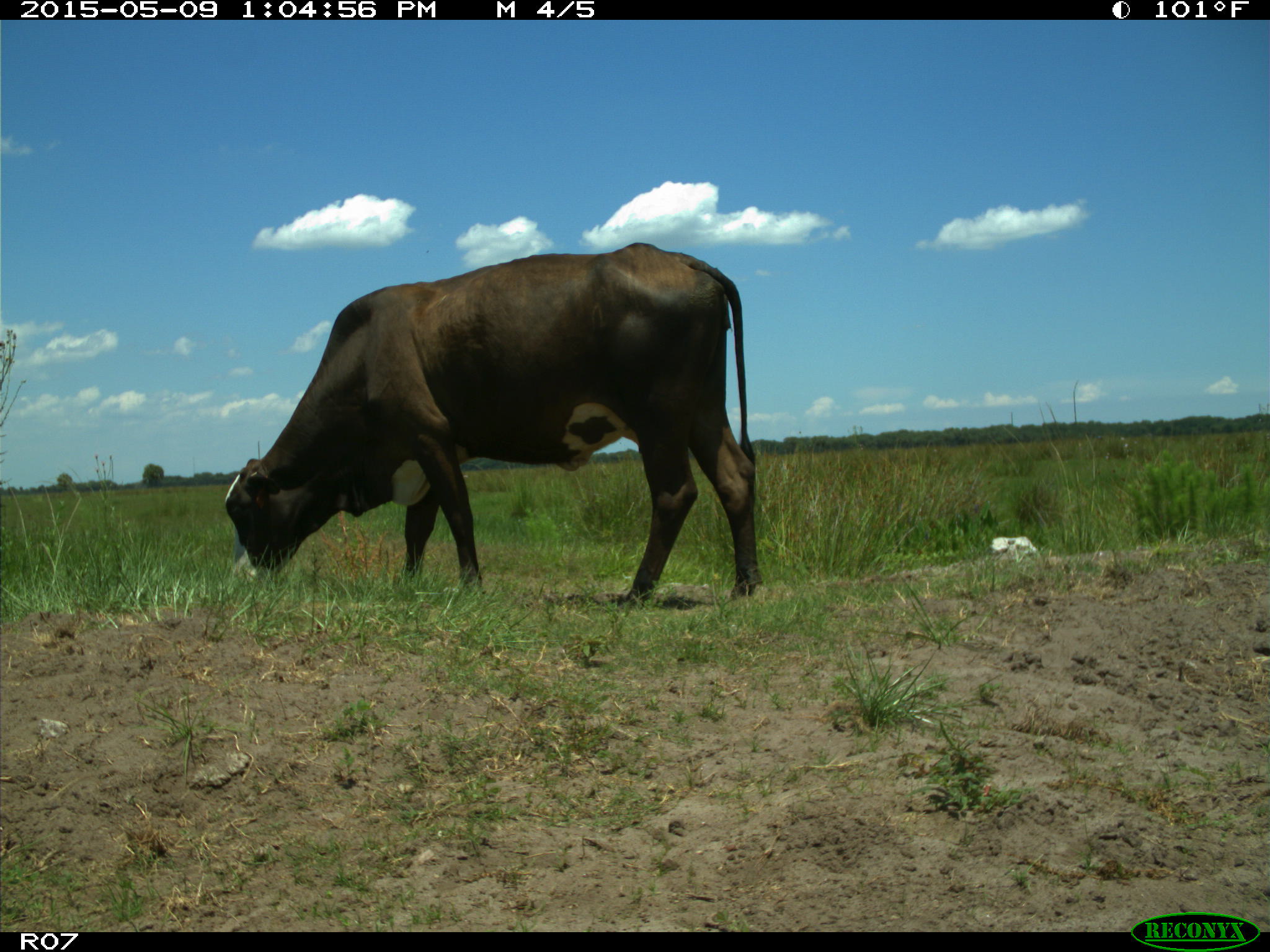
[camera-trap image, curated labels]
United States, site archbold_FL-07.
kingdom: Animalia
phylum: Chordata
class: Mammalia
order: Artiodactyla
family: Bovidae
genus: Bos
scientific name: Bos taurus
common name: domestic cow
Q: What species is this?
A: Bos taurus (domestic cow).